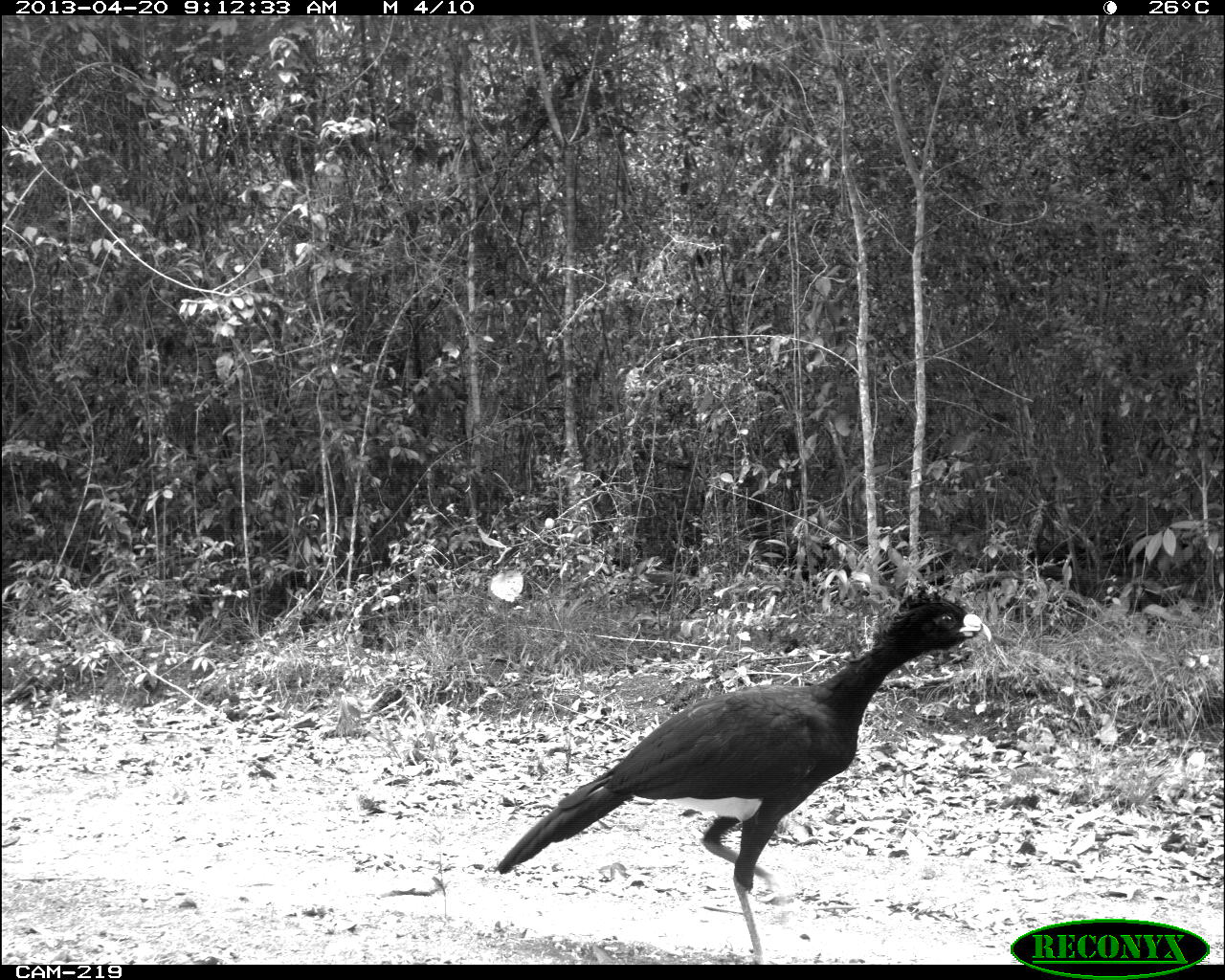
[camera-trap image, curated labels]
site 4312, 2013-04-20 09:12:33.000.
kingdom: Animalia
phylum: Chordata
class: Aves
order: Galliformes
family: Cracidae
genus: Crax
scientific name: Crax rubra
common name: great curassow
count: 1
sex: male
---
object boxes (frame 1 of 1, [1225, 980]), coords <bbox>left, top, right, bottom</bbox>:
crax rubra: <bbox>492, 580, 993, 960</bbox>